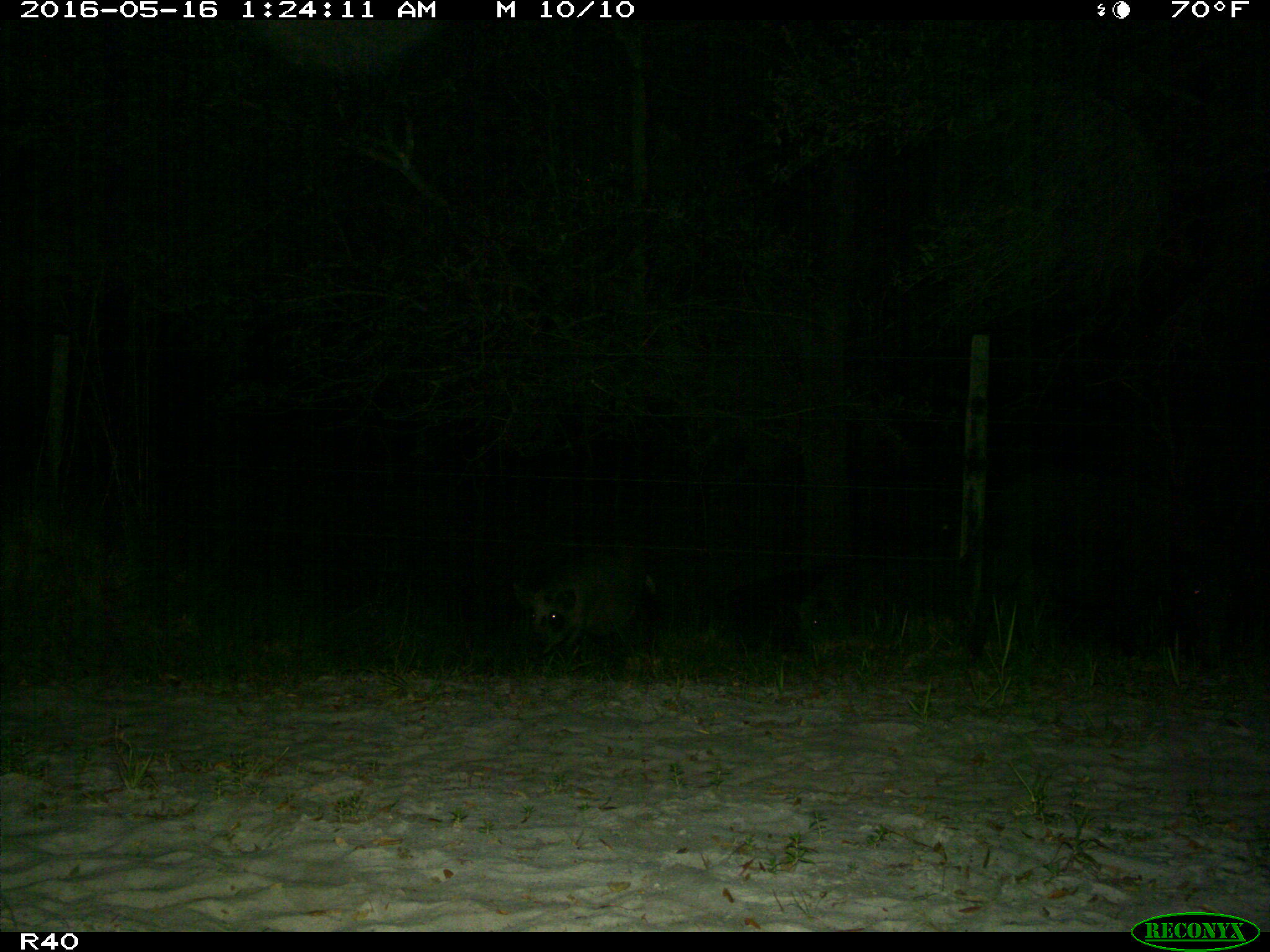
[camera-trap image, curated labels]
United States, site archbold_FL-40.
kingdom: Animalia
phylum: Chordata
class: Mammalia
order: Artiodactyla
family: Suidae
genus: Sus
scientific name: Sus scrofa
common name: wild boar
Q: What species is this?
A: Sus scrofa (wild boar).